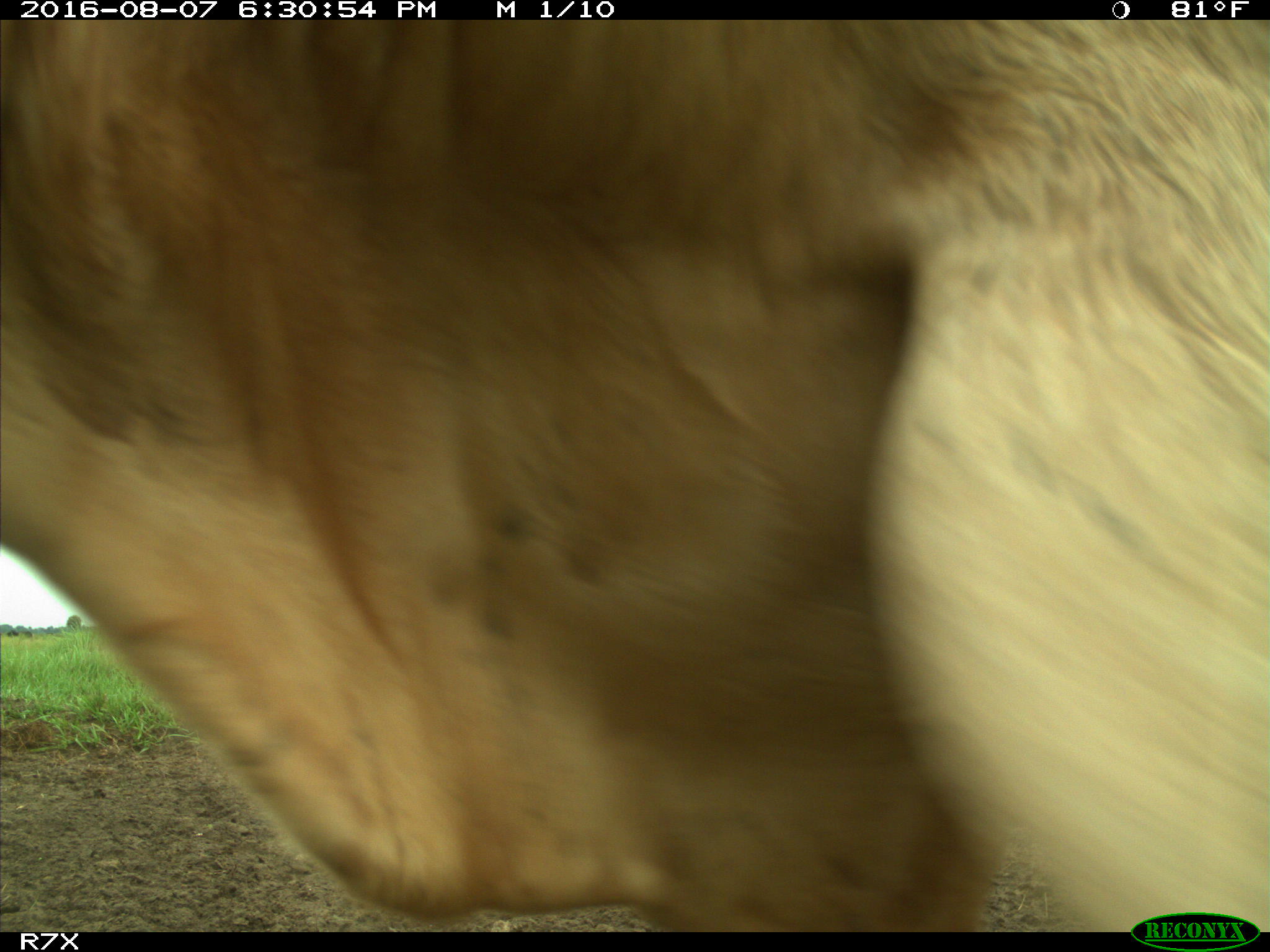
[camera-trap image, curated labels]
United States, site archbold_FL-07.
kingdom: Animalia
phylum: Chordata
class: Mammalia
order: Artiodactyla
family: Bovidae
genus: Bos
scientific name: Bos taurus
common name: domestic cow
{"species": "Bos taurus (domestic cow)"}